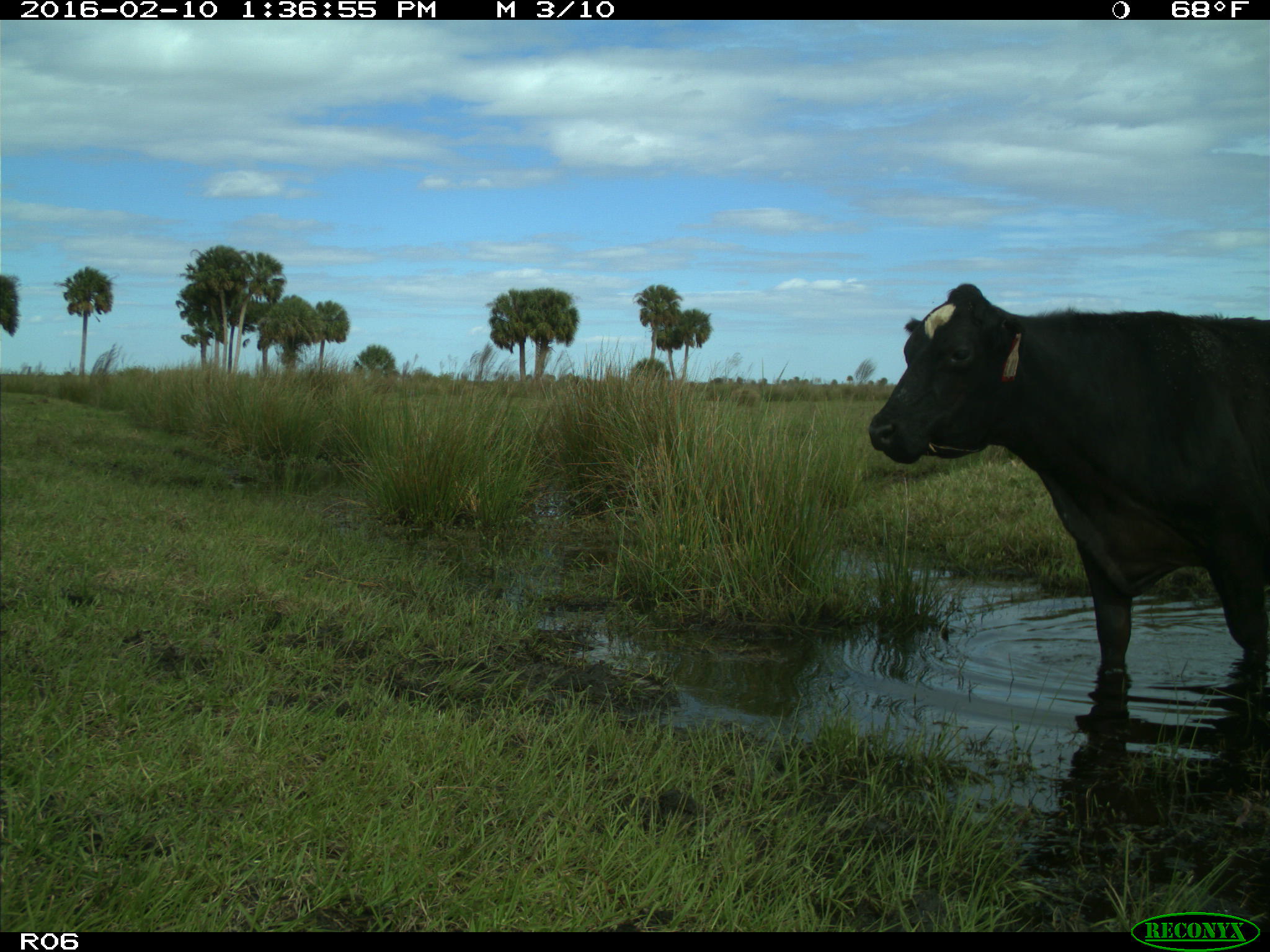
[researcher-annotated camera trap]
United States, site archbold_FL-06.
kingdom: Animalia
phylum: Chordata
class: Mammalia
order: Artiodactyla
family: Bovidae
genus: Bos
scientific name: Bos taurus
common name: domestic cow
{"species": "Bos taurus (domestic cow)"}